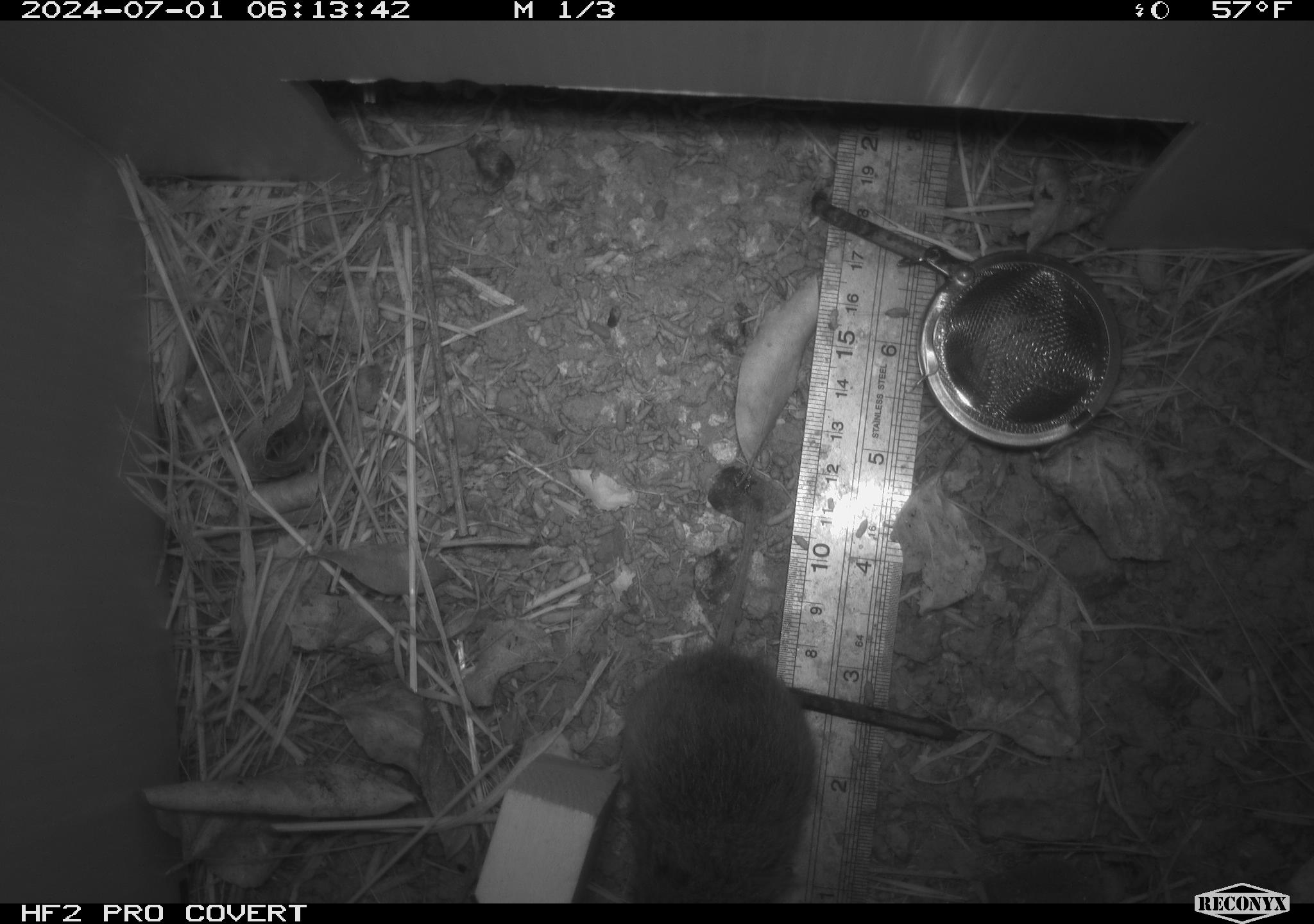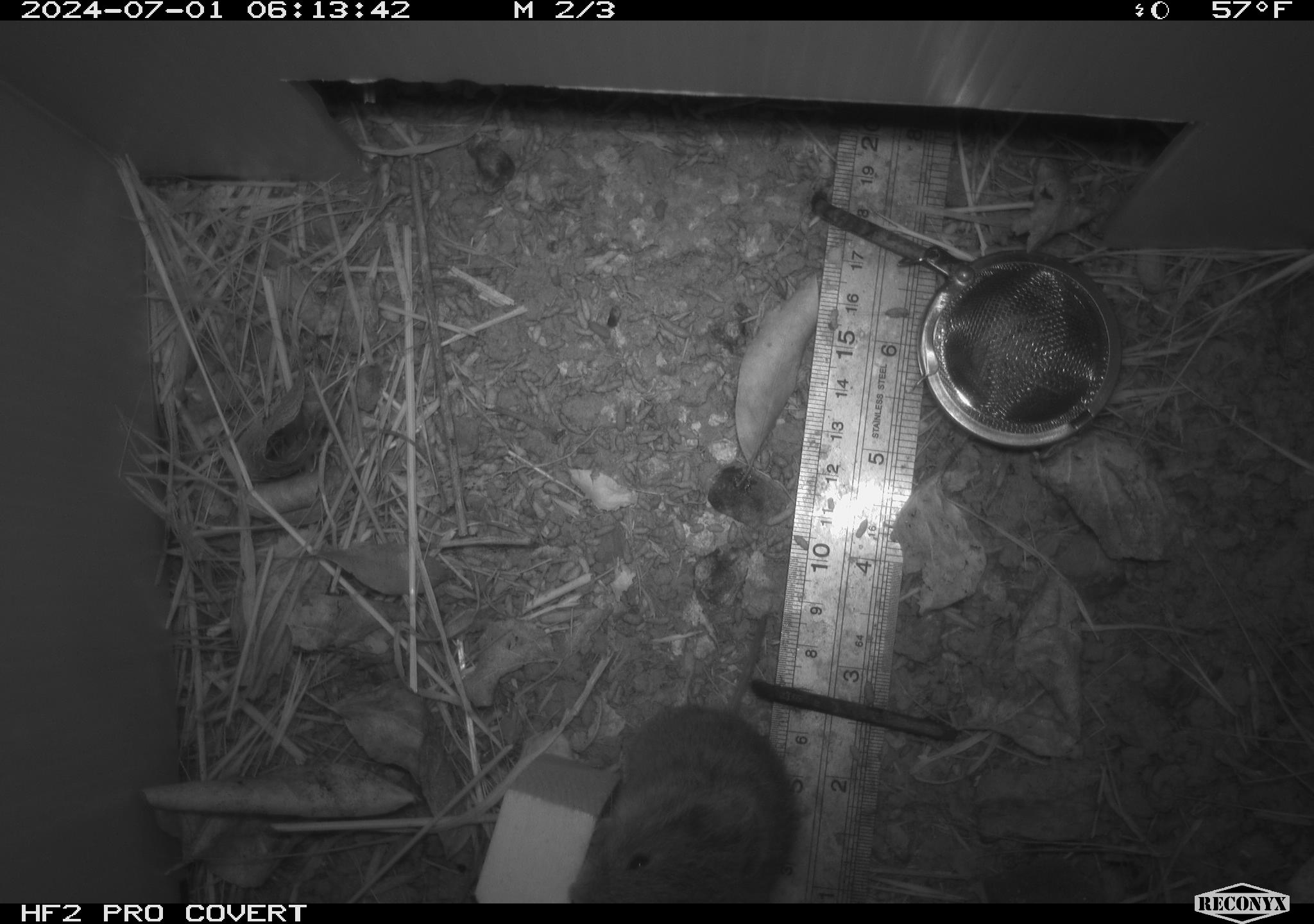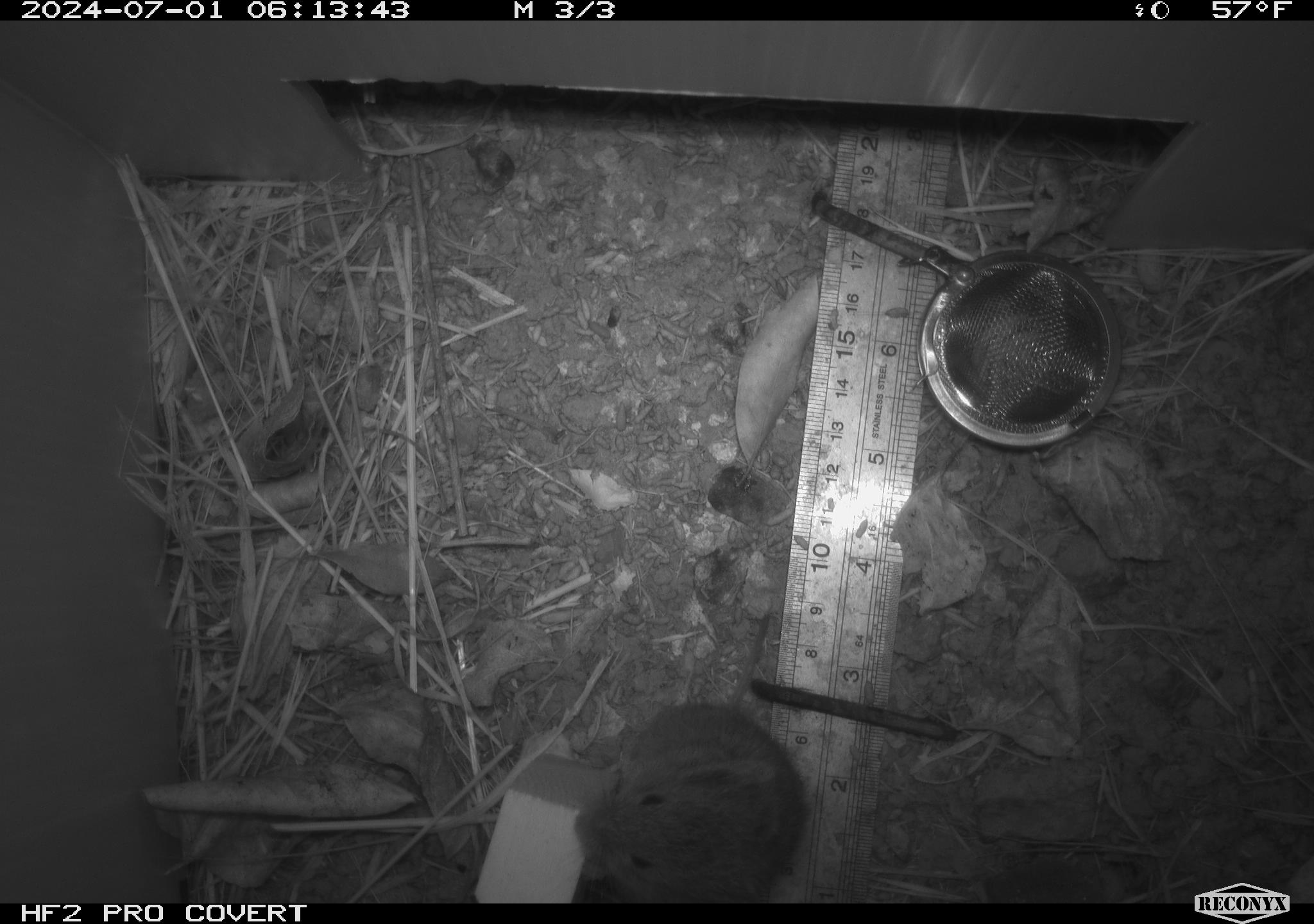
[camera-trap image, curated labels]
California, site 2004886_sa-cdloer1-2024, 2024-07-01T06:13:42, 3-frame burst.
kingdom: Animalia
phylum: Chordata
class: Mammalia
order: Rodentia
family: Cricetidae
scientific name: Arvicolinae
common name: voles, lemmings, and muskrats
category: arvicolinae subfamily